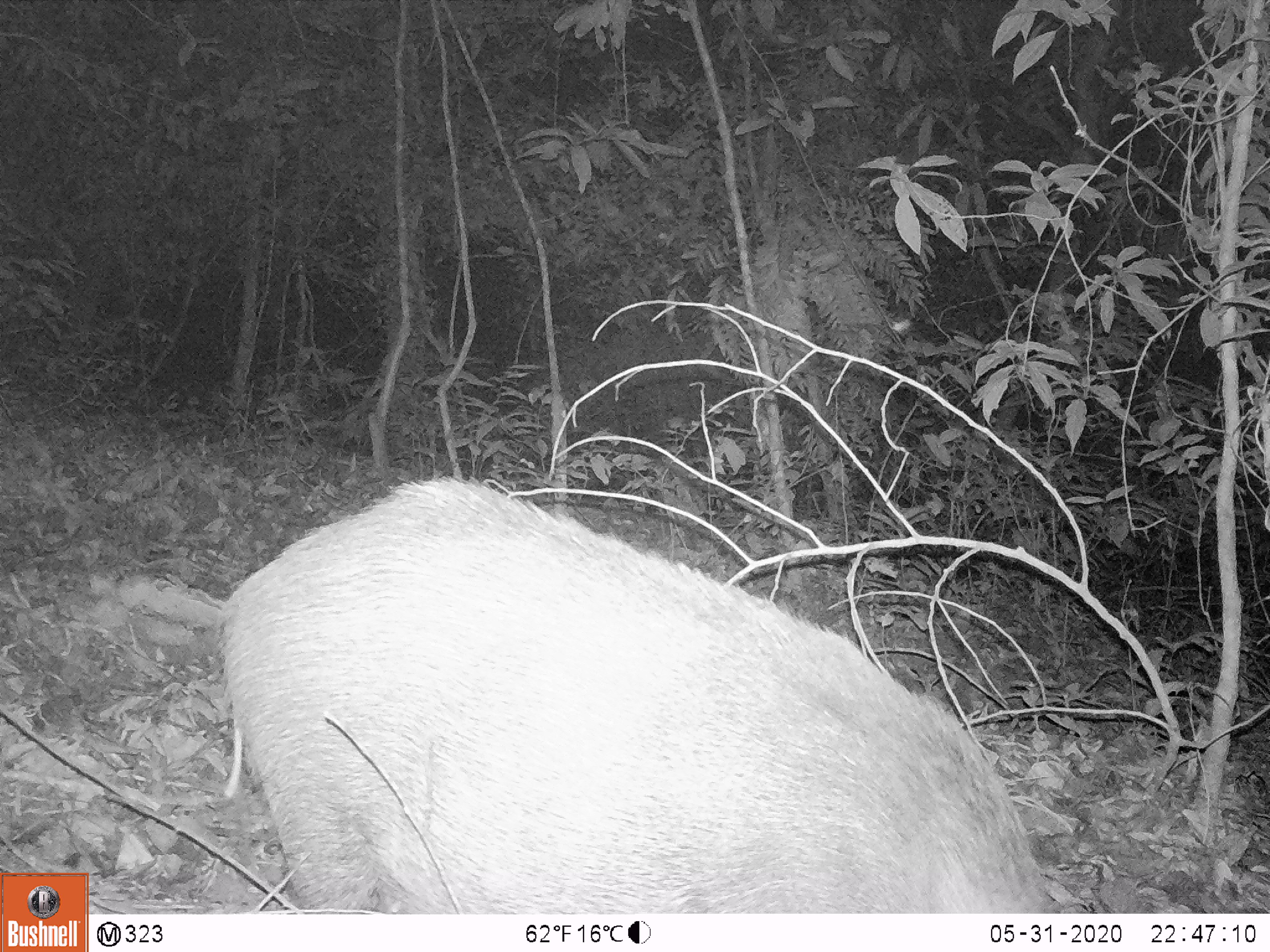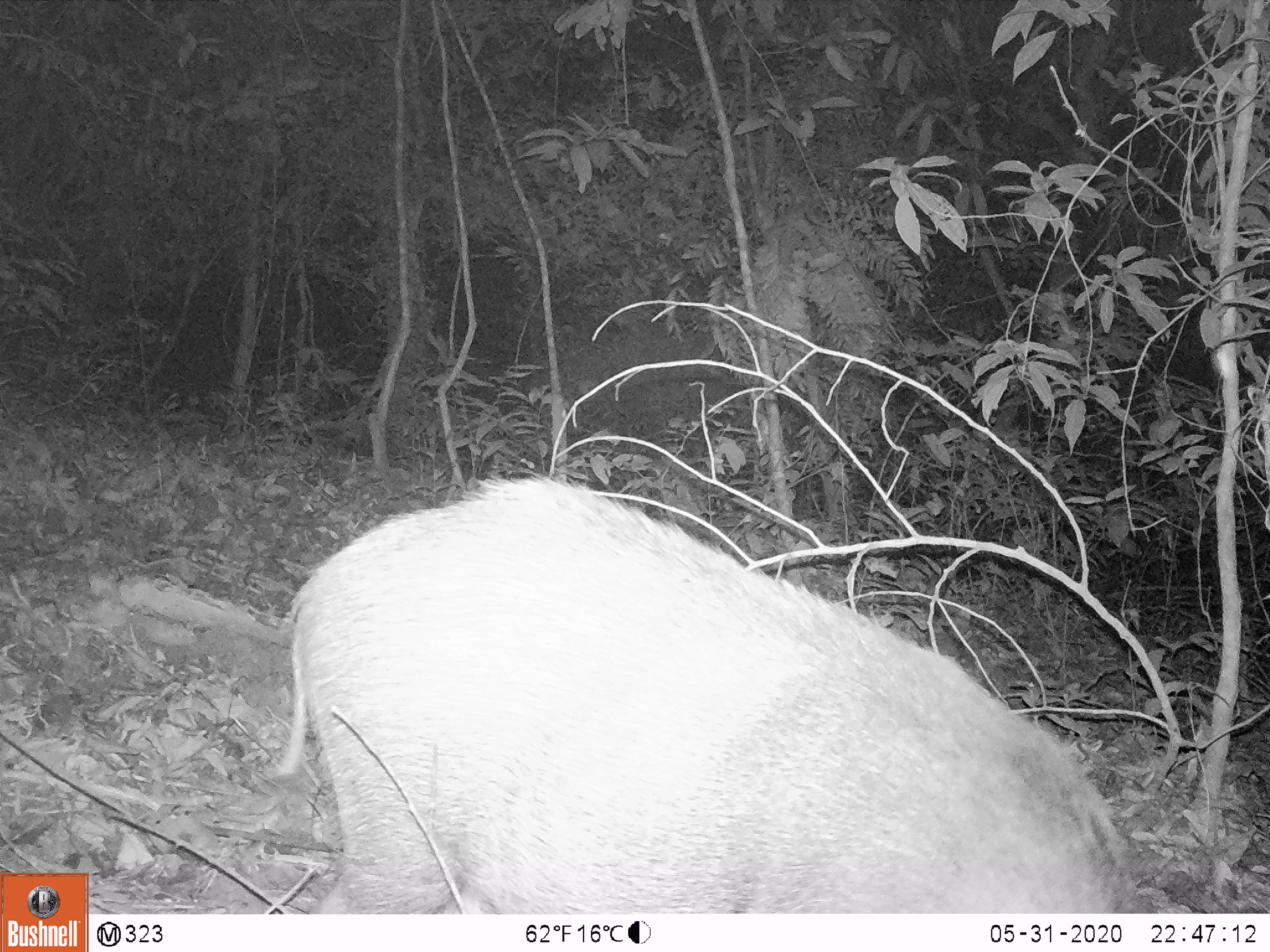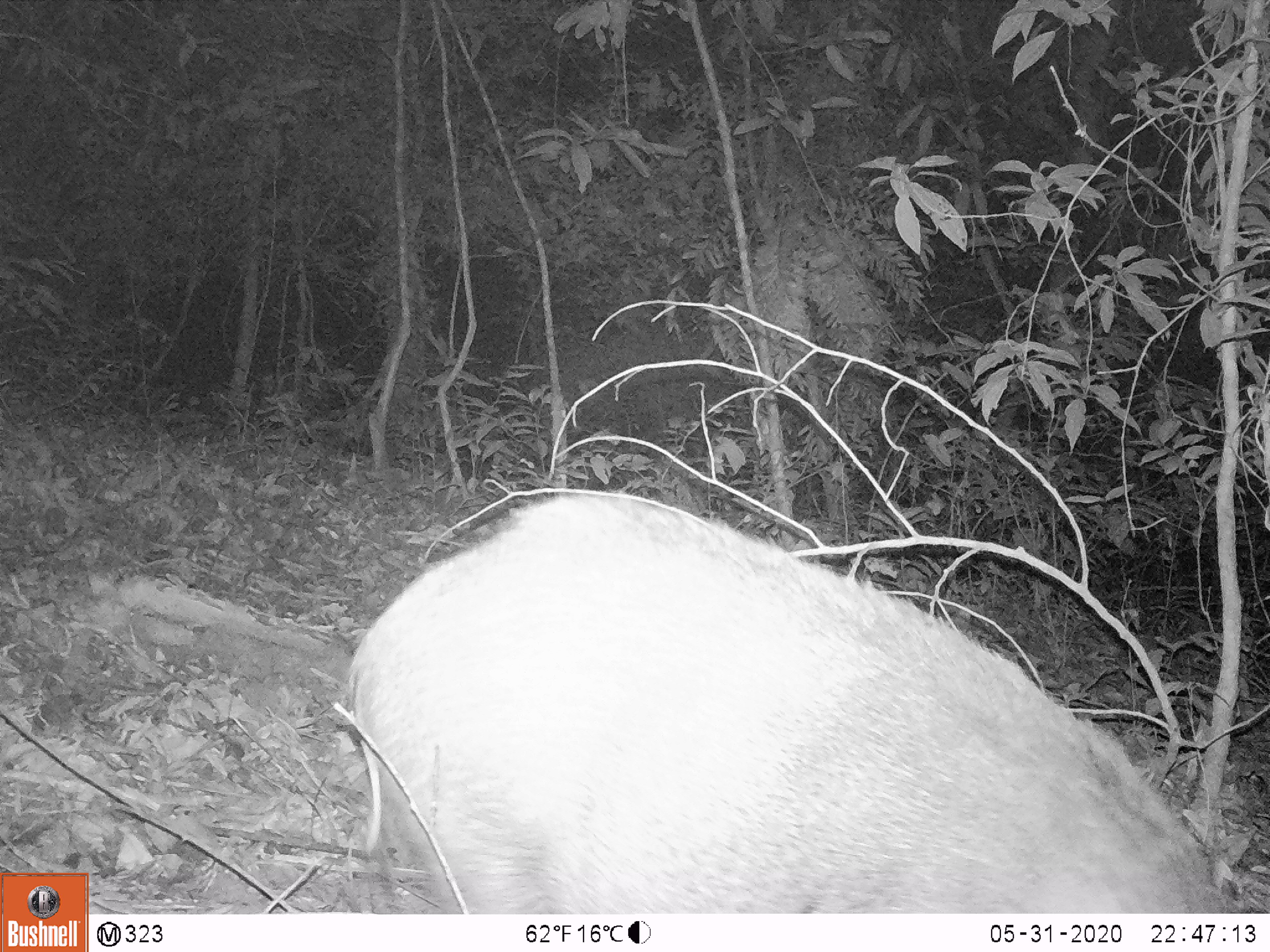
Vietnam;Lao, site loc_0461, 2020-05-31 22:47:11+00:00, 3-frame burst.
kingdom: Animalia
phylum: Chordata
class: Mammalia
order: Artiodactyla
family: Suidae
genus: Sus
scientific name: Sus scrofa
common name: eurasian wild pig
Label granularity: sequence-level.